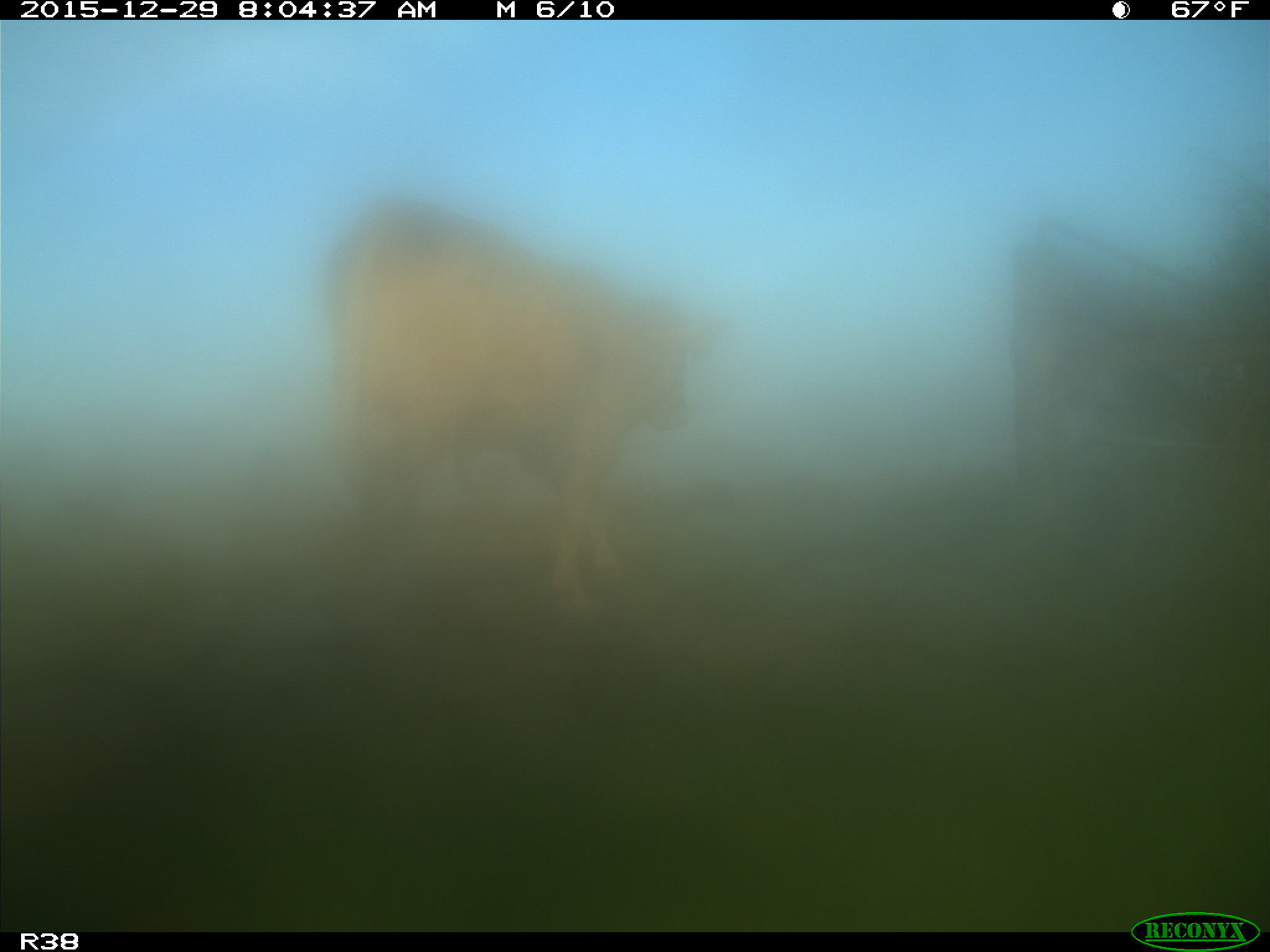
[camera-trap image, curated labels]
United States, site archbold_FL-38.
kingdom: Animalia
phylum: Chordata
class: Mammalia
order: Artiodactyla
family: Bovidae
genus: Bos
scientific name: Bos taurus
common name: domestic cow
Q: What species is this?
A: Bos taurus (domestic cow).